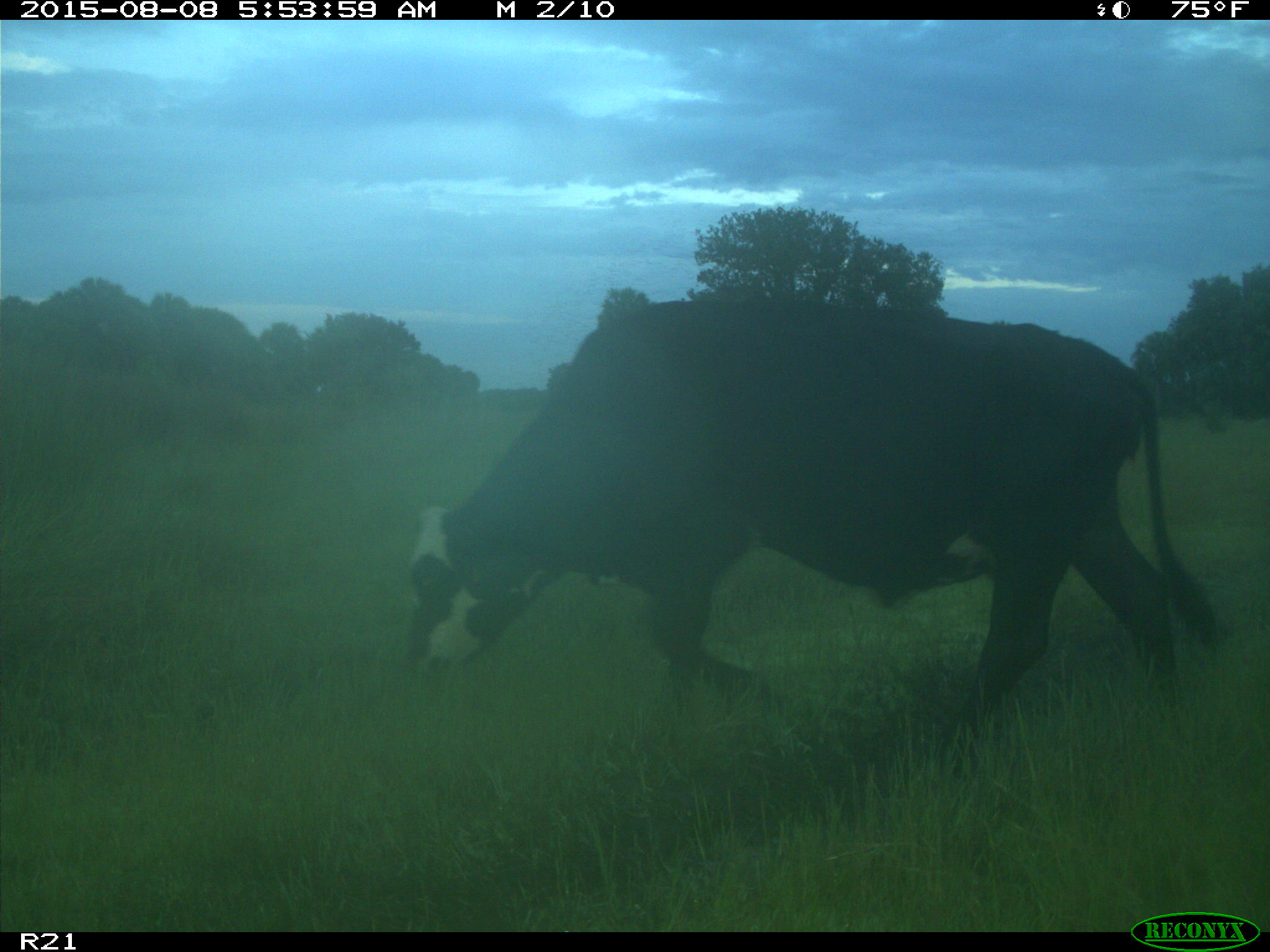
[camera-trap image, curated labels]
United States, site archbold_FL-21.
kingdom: Animalia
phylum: Chordata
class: Mammalia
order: Artiodactyla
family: Bovidae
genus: Bos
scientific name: Bos taurus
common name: domestic cow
Bos taurus (domestic cow).